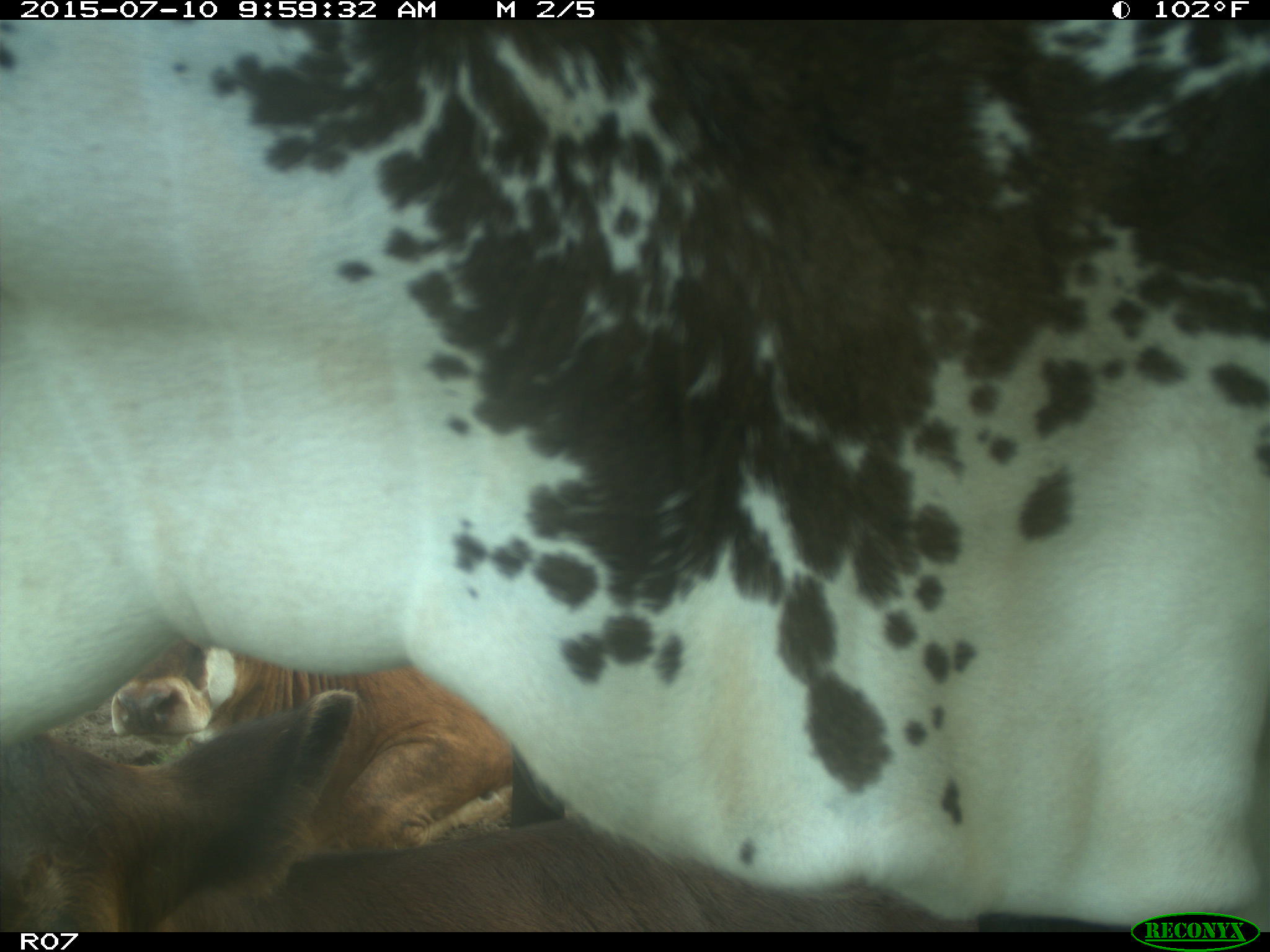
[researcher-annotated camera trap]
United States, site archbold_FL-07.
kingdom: Animalia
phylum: Chordata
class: Mammalia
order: Artiodactyla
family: Bovidae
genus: Bos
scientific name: Bos taurus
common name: domestic cow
Bos taurus (domestic cow).